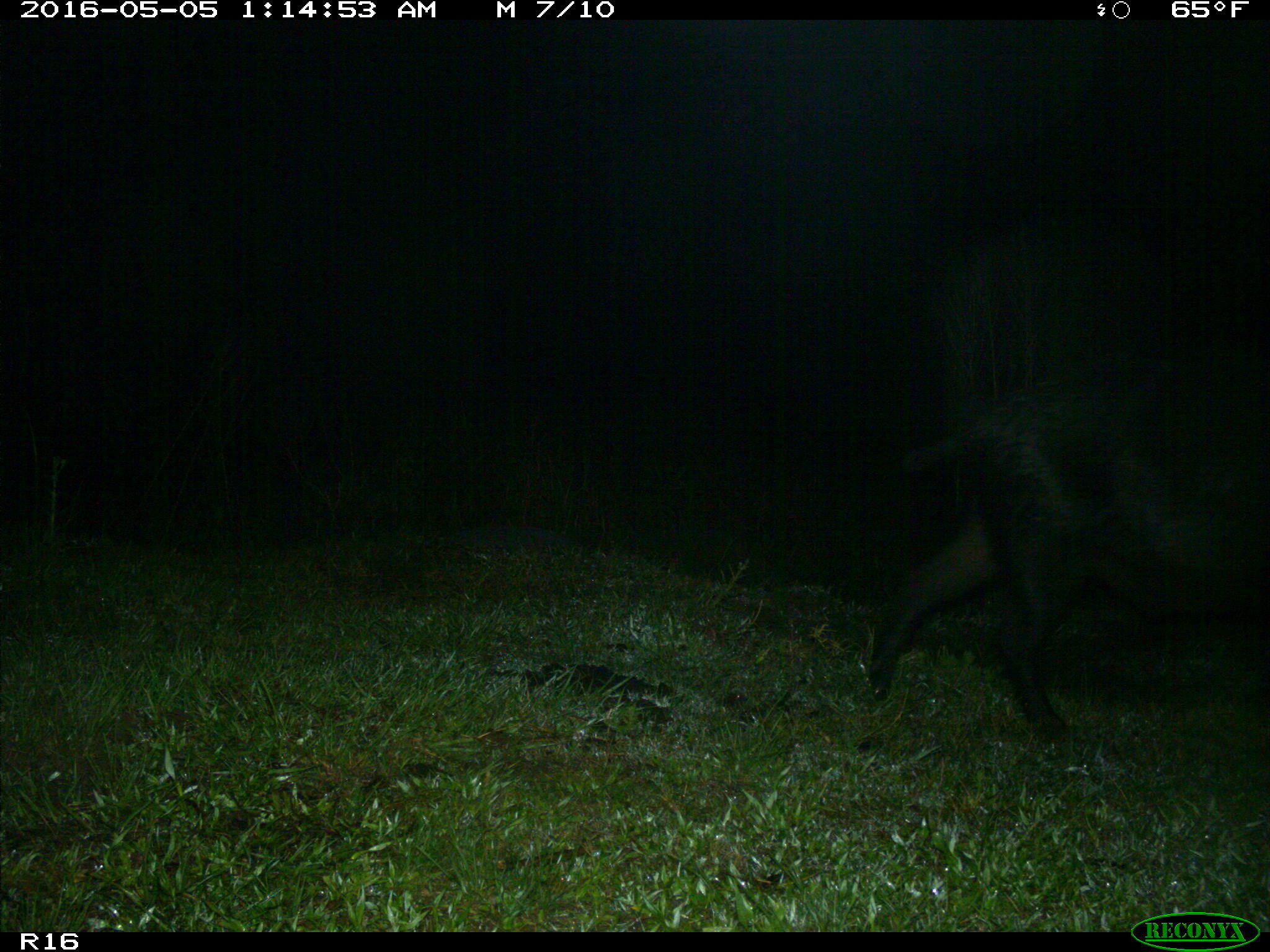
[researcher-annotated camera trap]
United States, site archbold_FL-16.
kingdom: Animalia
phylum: Chordata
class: Mammalia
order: Artiodactyla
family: Suidae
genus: Sus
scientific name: Sus scrofa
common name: wild boar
Sus scrofa (wild boar).